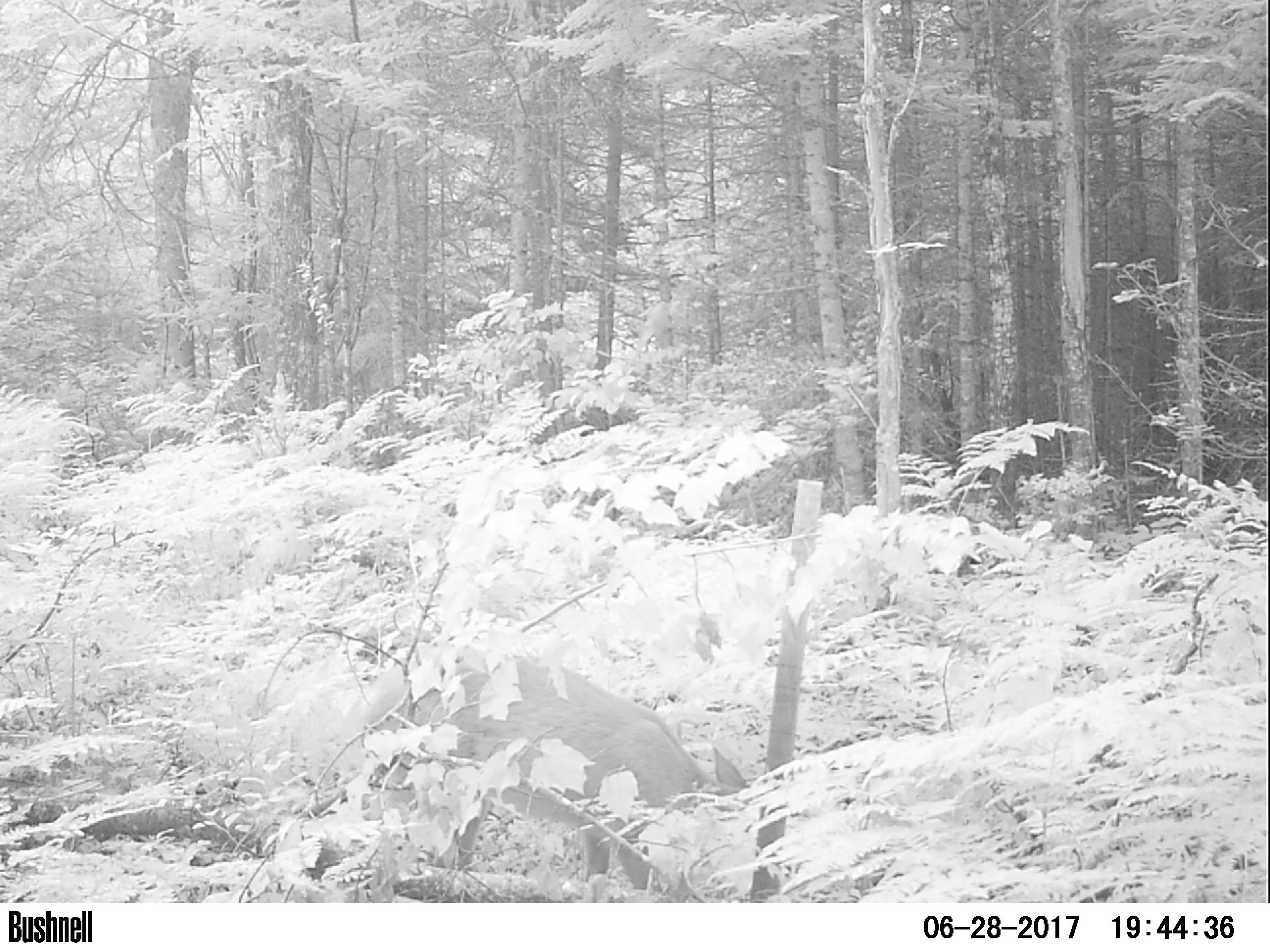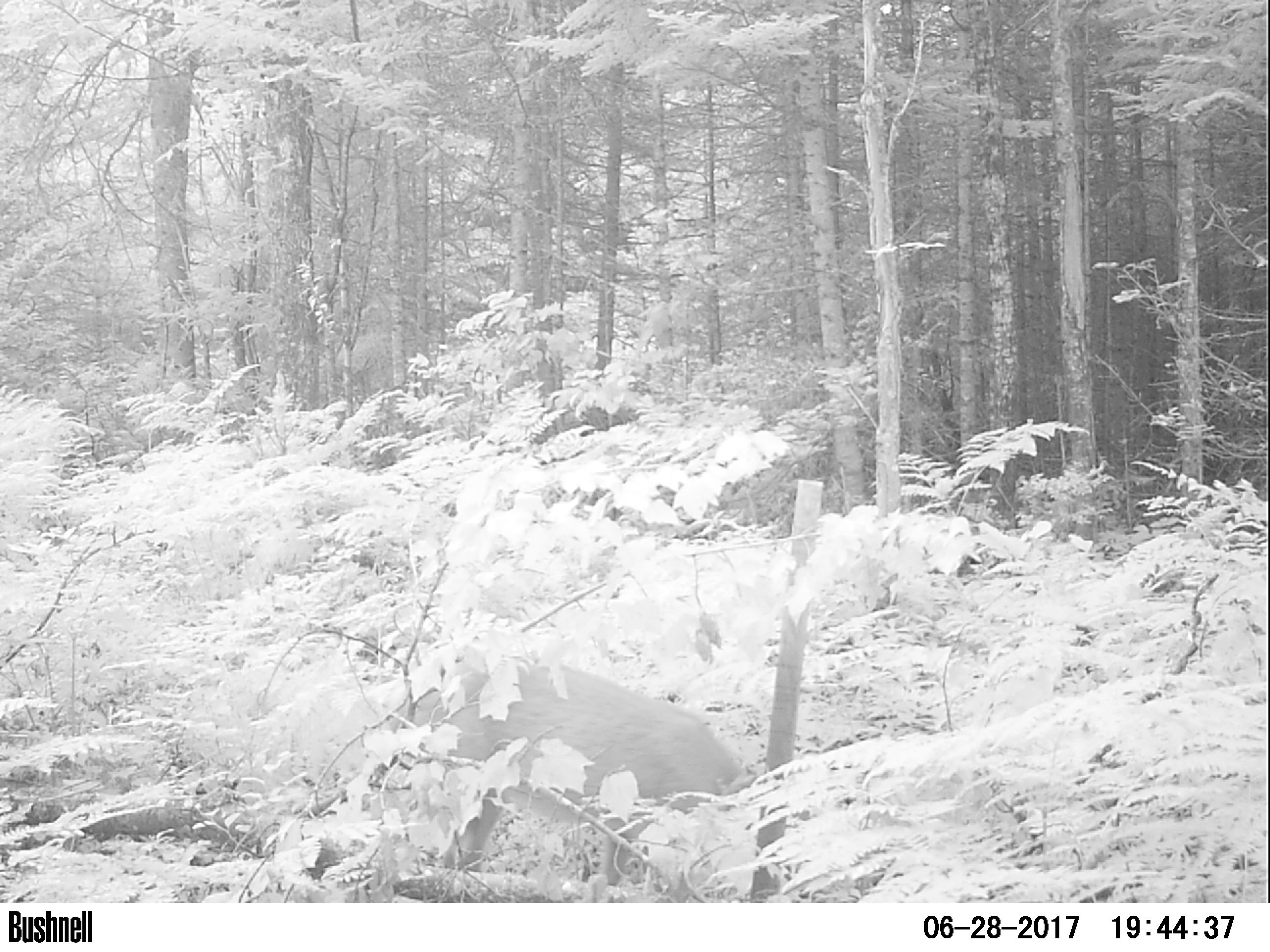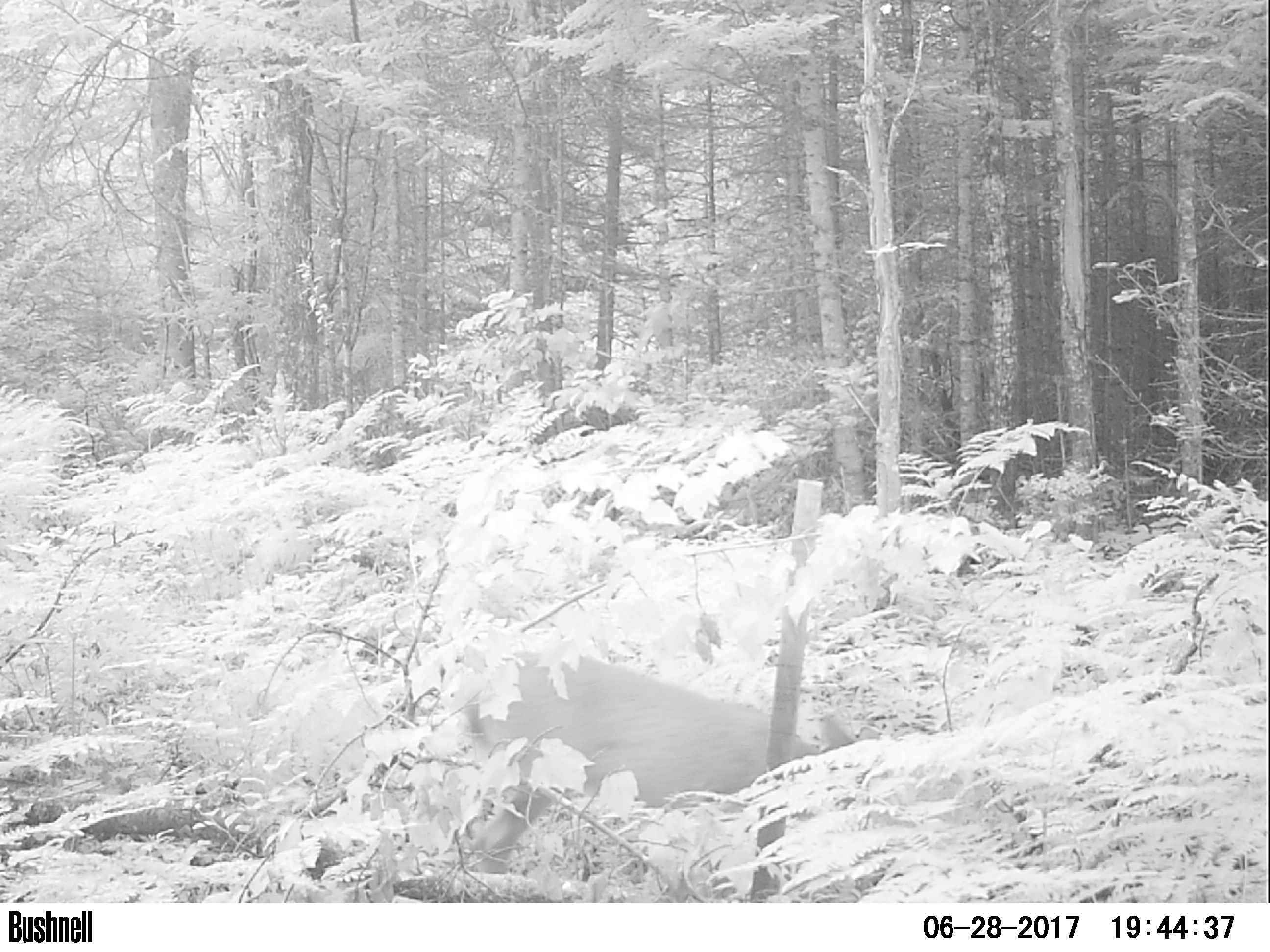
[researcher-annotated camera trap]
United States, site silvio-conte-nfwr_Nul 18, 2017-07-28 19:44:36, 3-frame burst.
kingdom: Animalia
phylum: Chordata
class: Mammalia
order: Artiodactyla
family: Cervidae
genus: Odocoileus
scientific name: Odocoileus virginianus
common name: white-tailed deer